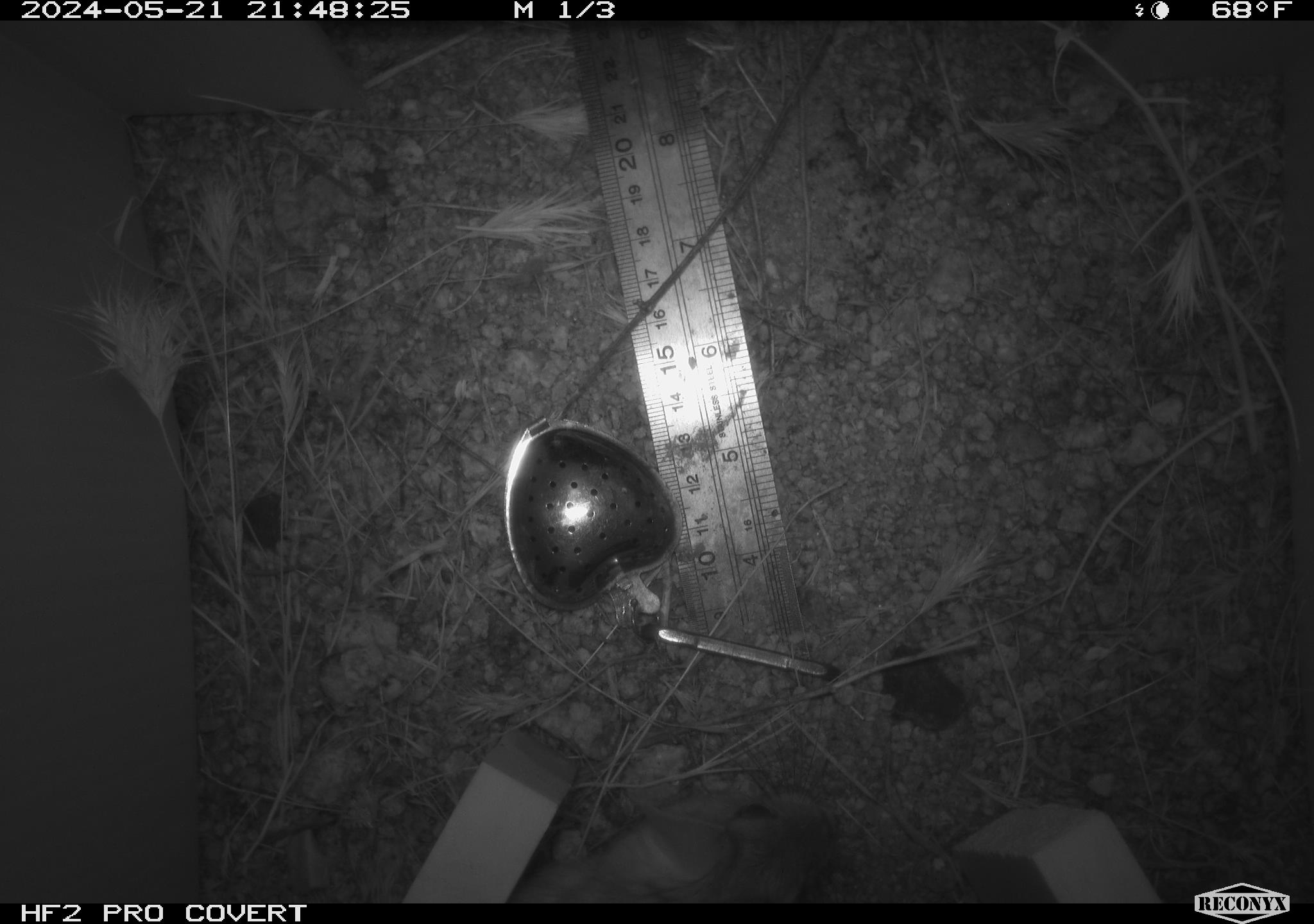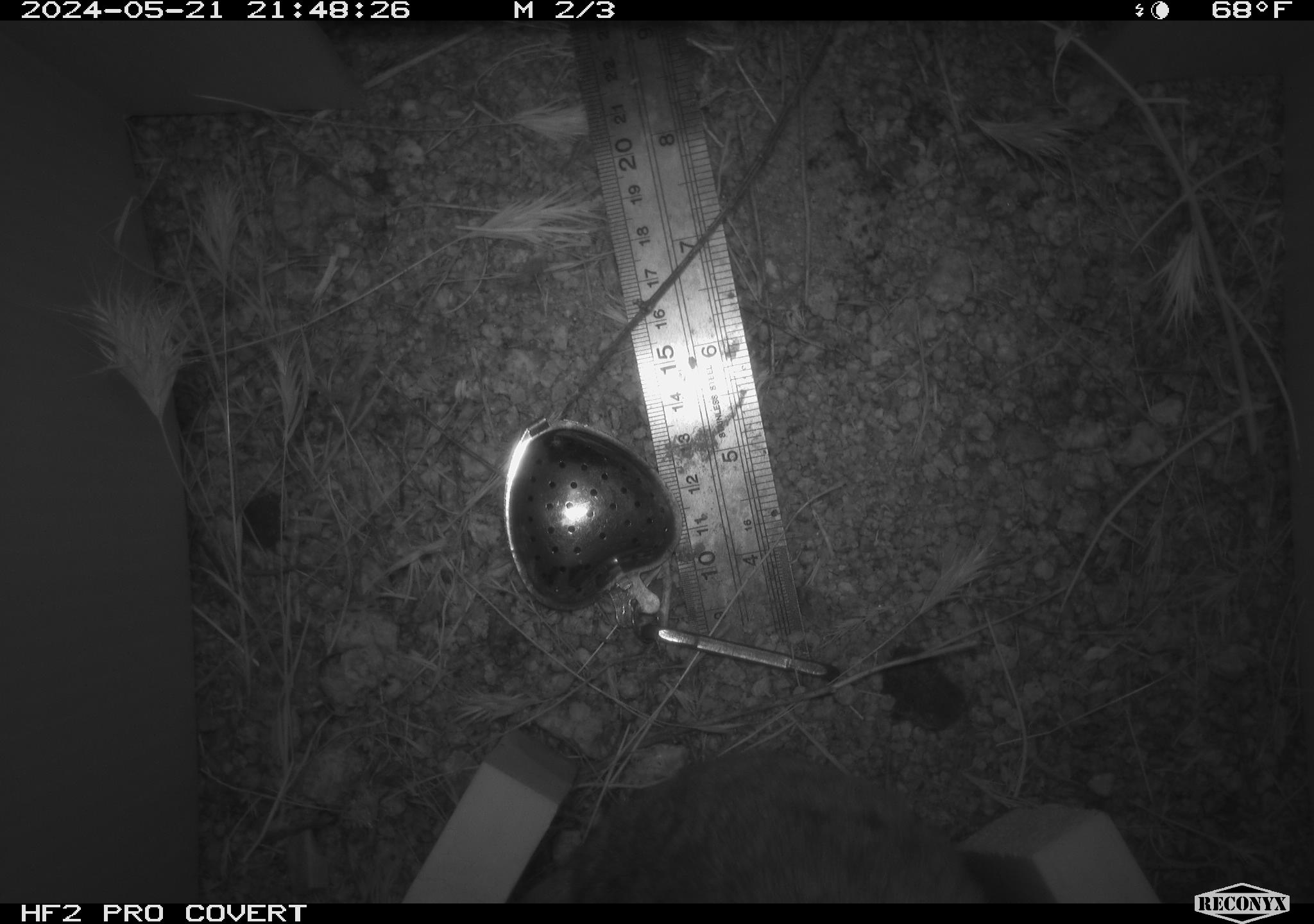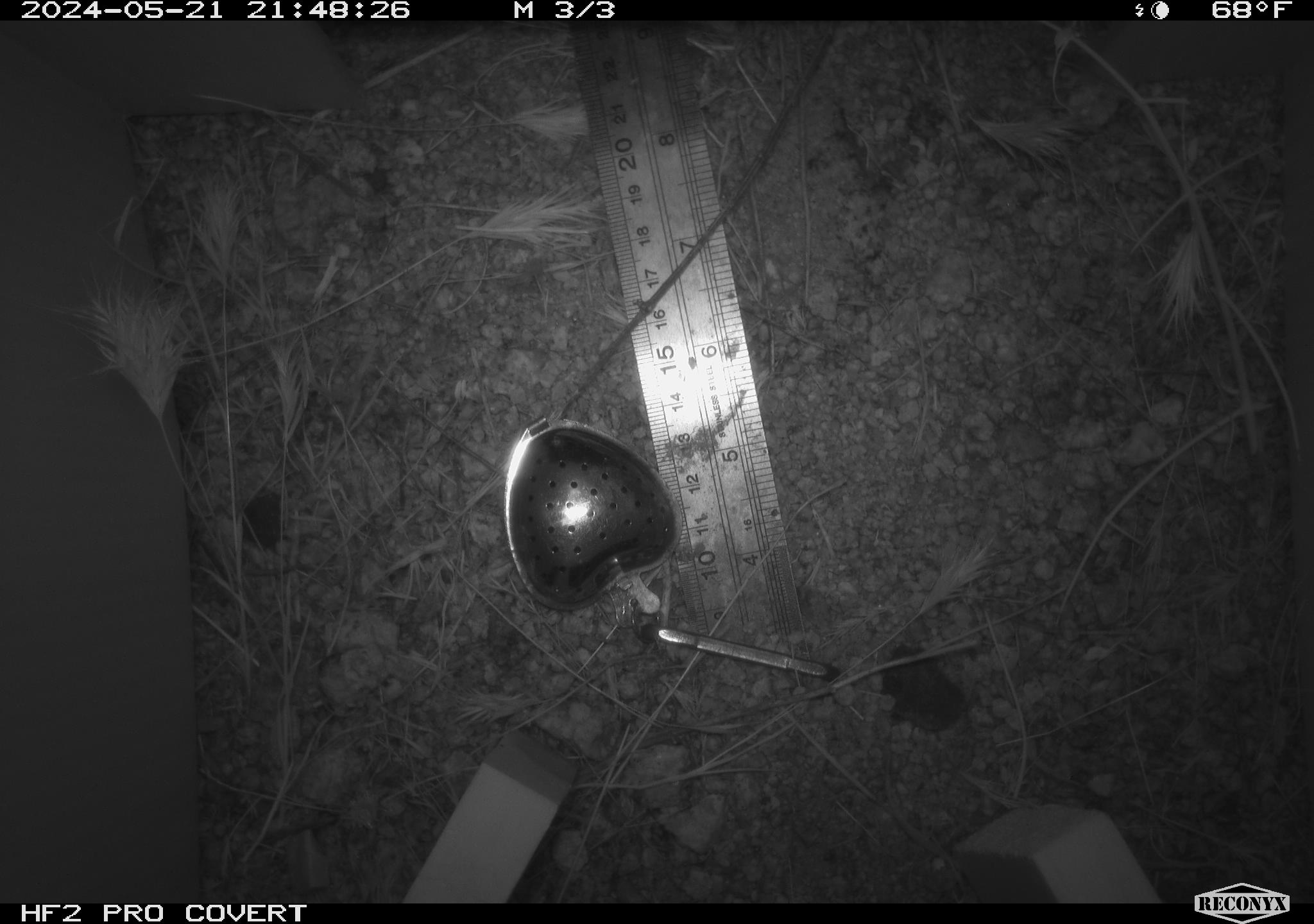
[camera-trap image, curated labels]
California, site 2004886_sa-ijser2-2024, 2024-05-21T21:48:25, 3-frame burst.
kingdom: Animalia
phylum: Chordata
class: Mammalia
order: Rodentia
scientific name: Rodentia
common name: woodrat or rat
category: woodrat or rat species